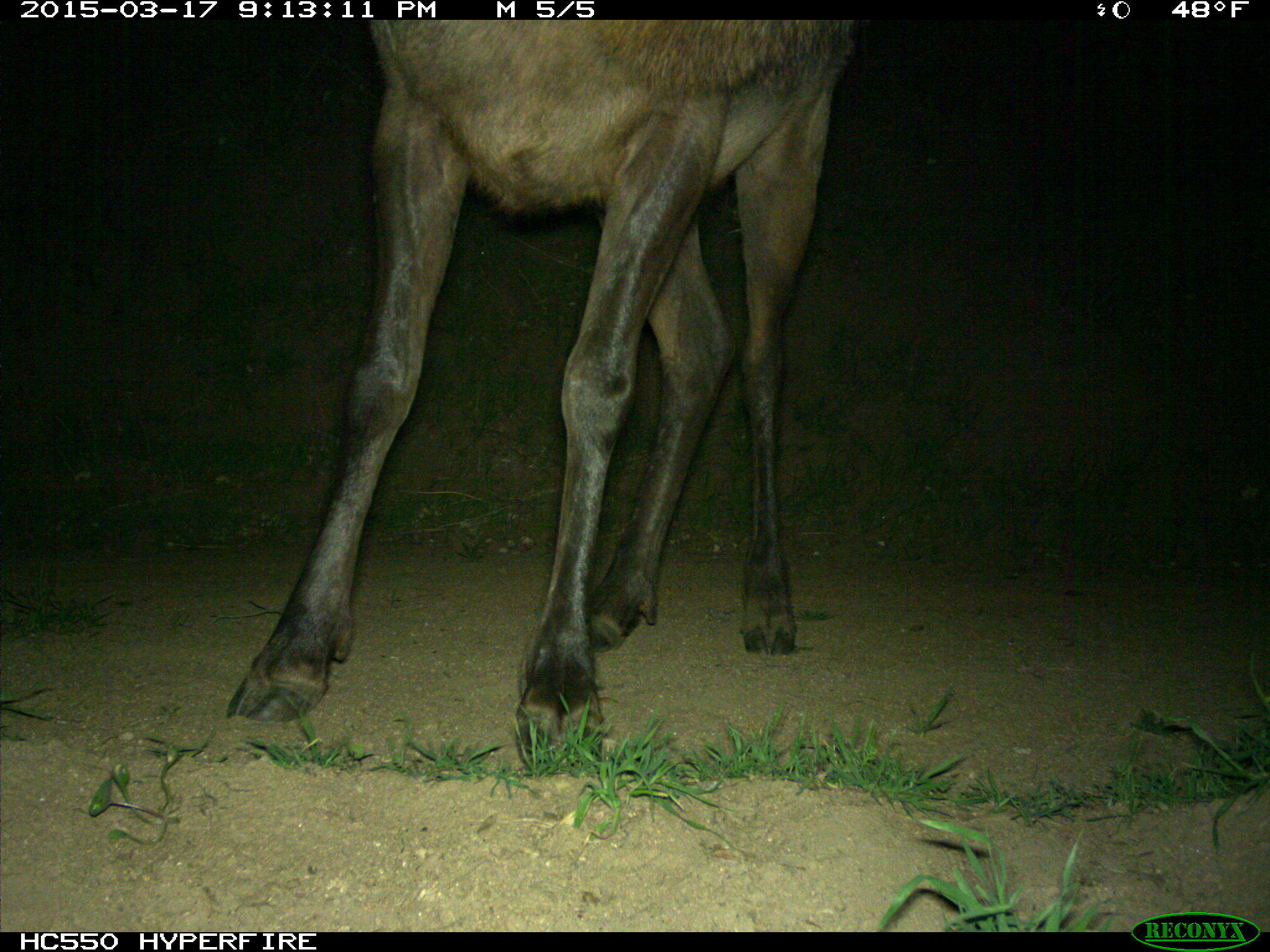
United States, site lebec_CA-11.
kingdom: Animalia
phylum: Chordata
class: Mammalia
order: Artiodactyla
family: Cervidae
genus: Cervus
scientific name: Cervus canadensis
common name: elk